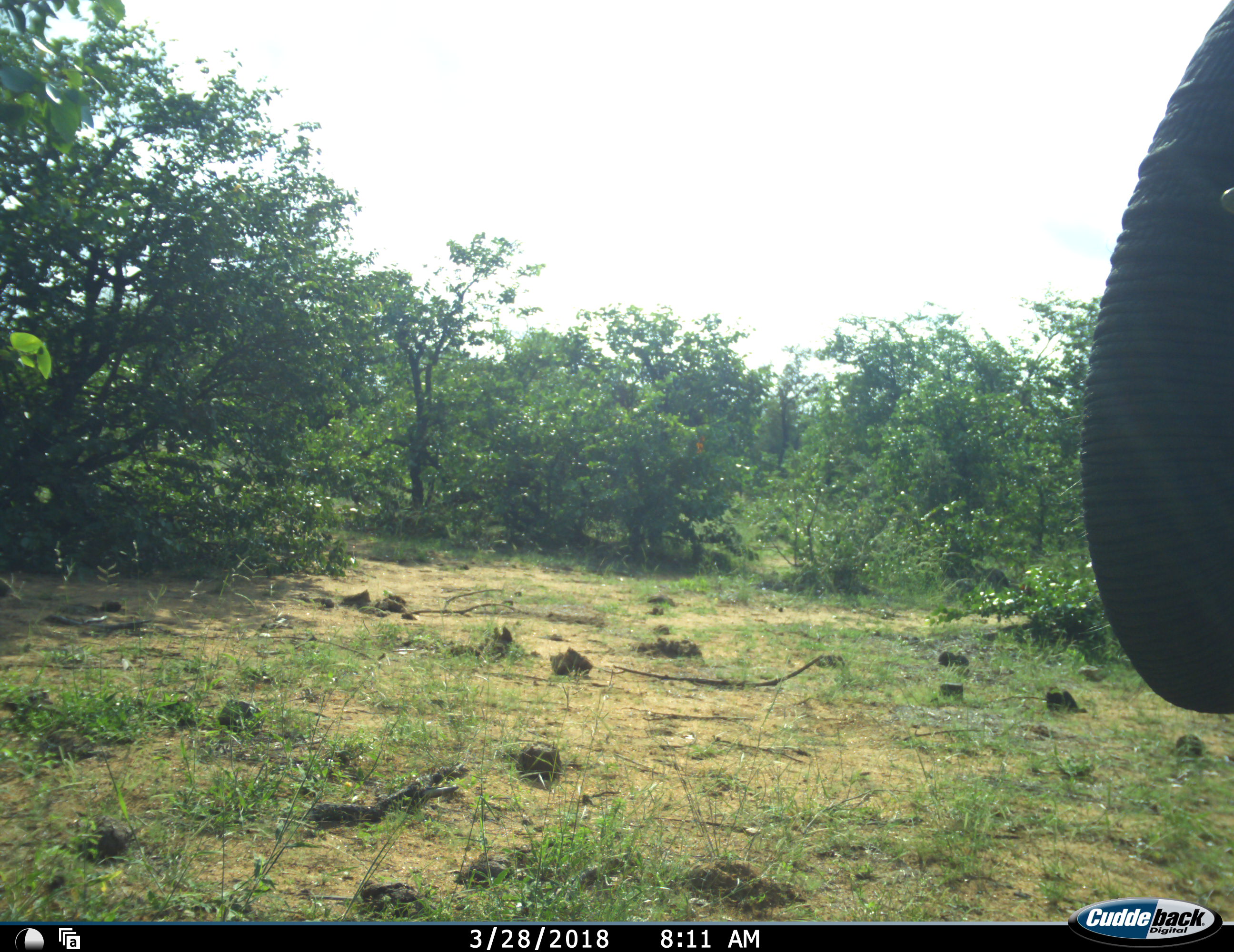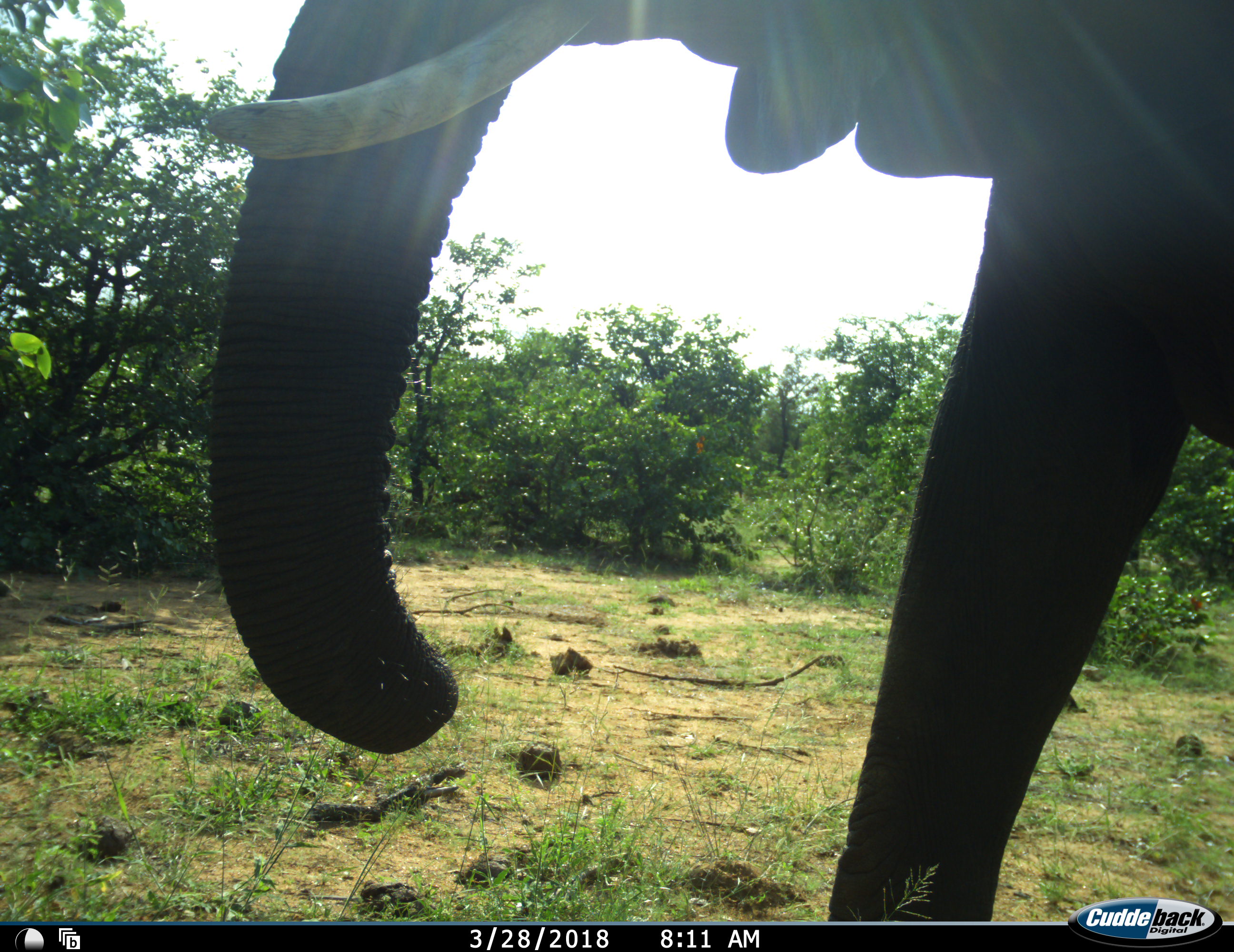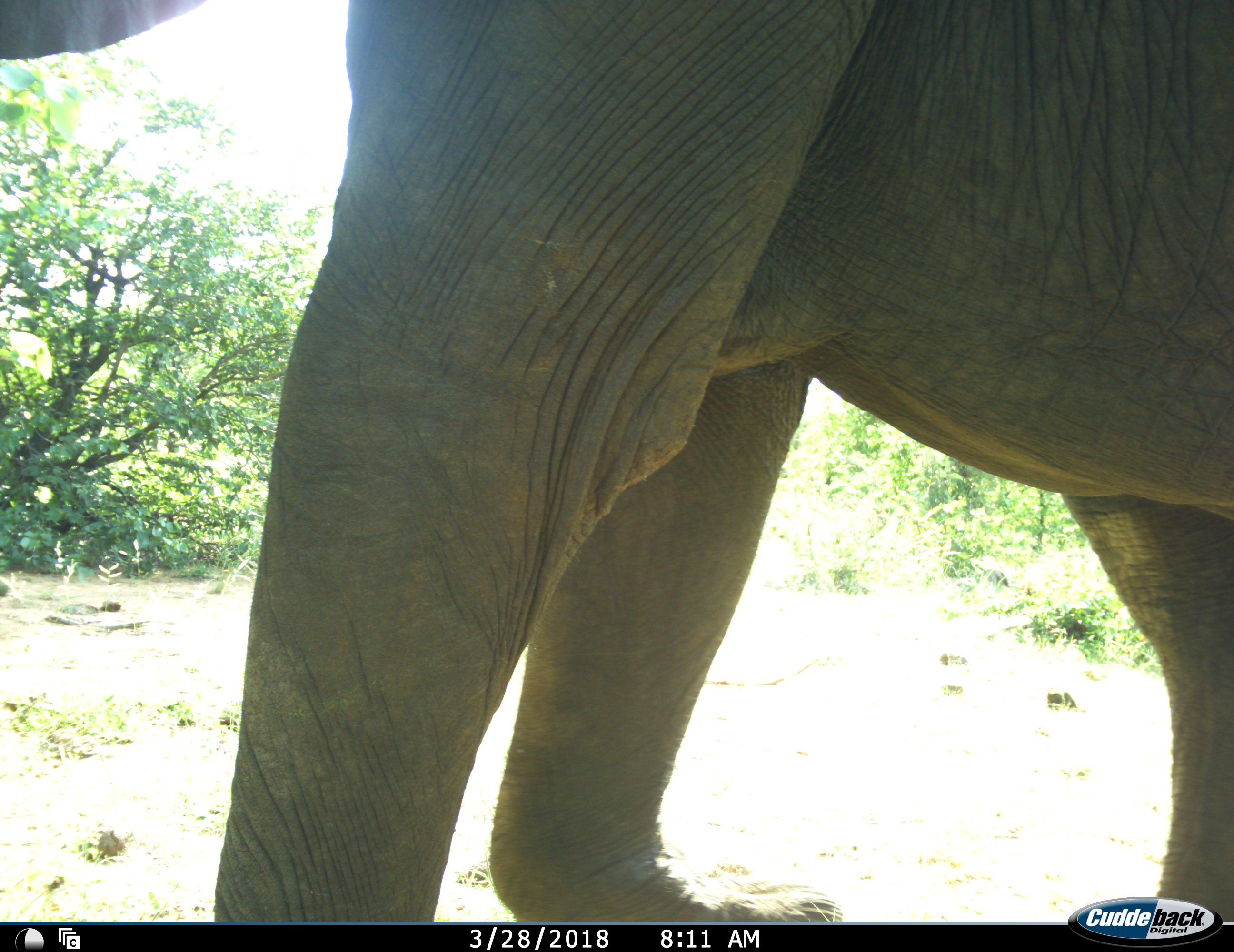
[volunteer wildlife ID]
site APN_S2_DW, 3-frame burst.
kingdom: Animalia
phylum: Chordata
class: Mammalia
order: Proboscidea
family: Elephantidae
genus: Loxodonta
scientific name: Loxodonta africana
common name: african bush elephant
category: elephant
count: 1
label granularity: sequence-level